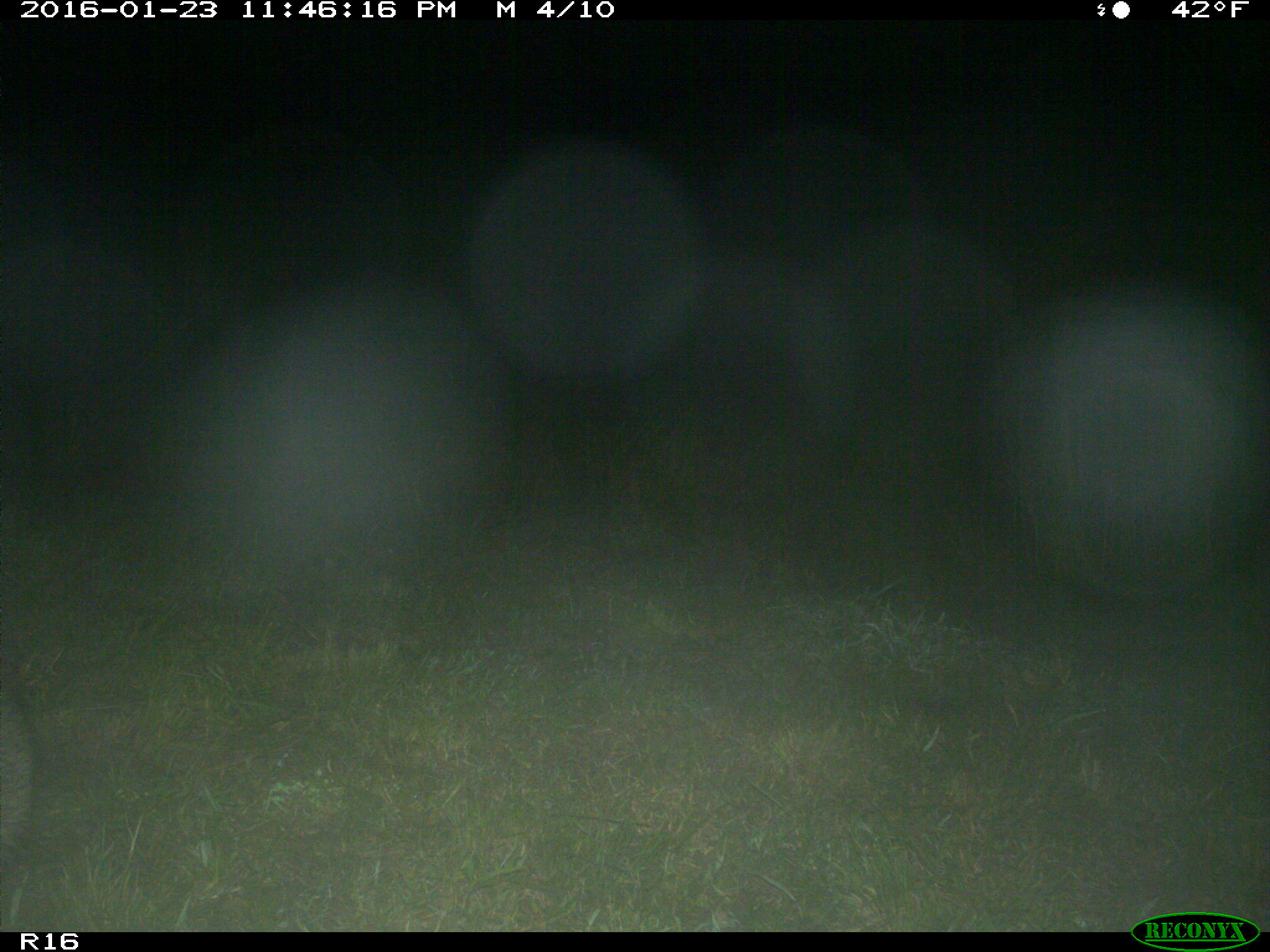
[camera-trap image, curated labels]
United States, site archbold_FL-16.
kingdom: Animalia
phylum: Chordata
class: Mammalia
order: Carnivora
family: Procyonidae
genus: Procyon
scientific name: Procyon lotor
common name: common raccoon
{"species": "Procyon lotor (common raccoon)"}